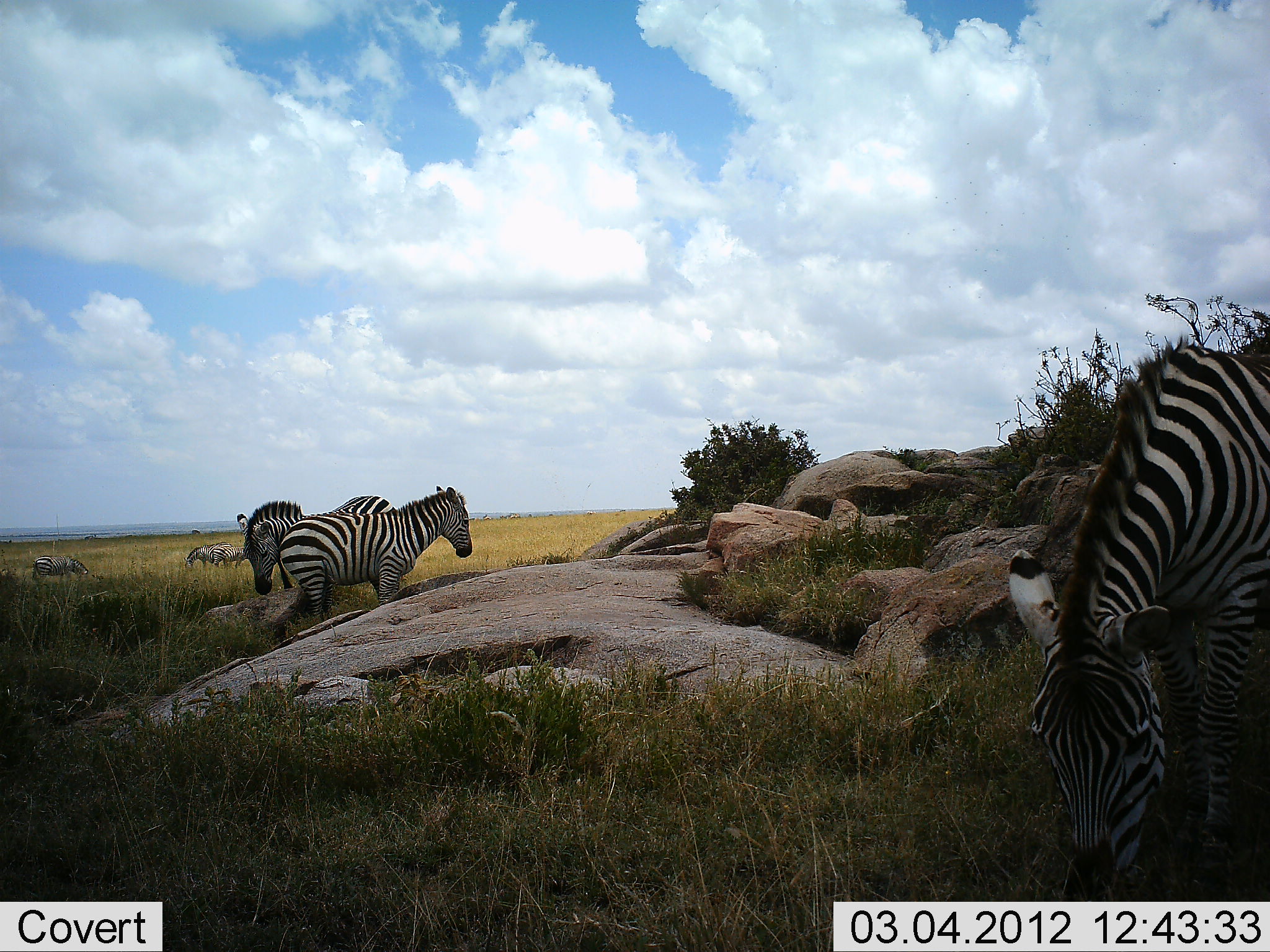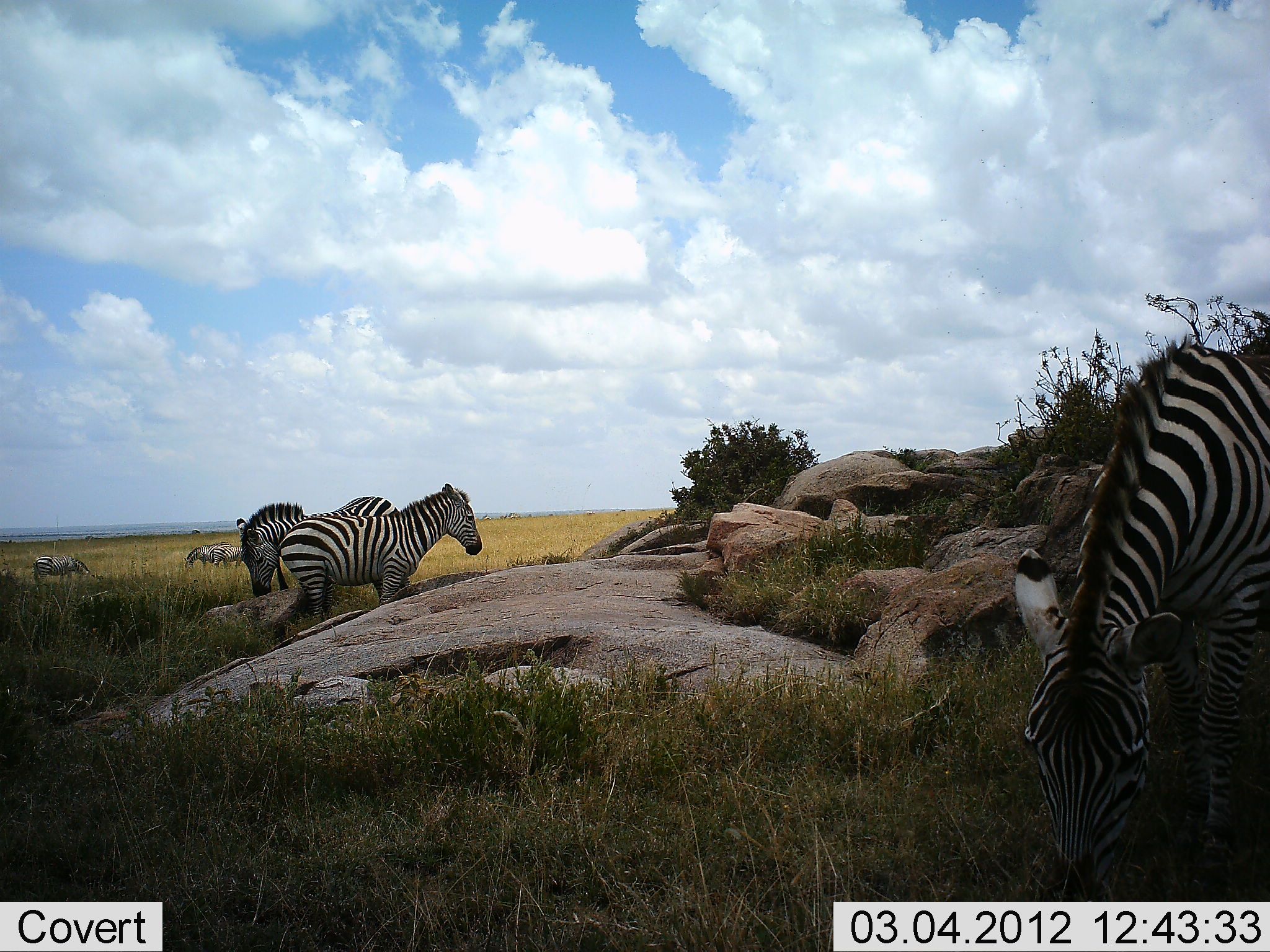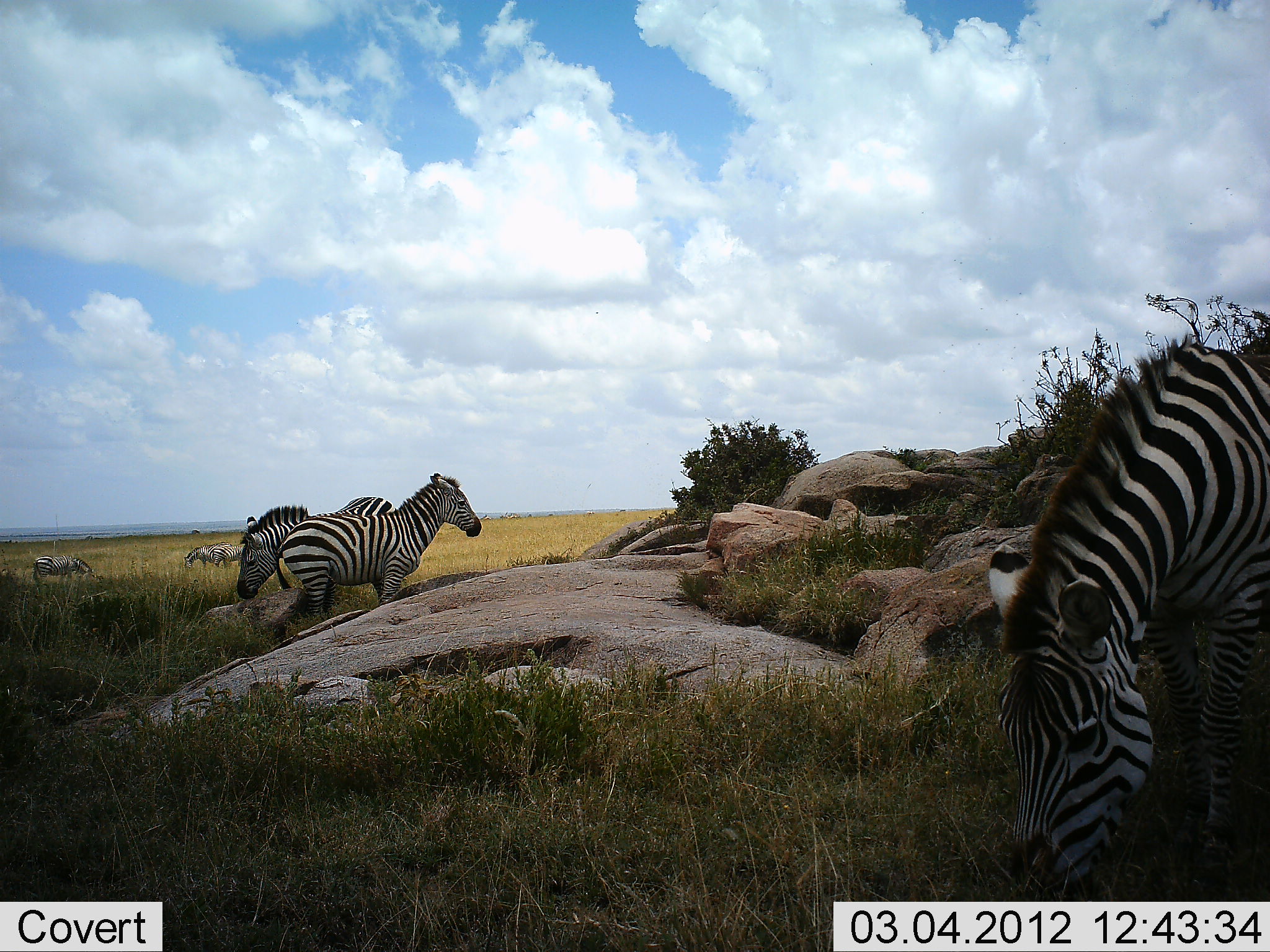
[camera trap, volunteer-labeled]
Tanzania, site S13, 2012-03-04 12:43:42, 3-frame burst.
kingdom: Animalia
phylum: Chordata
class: Mammalia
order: Perissodactyla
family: Equidae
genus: Equus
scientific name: Equus quagga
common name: plains zebra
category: zebra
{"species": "zebra (plains zebra) (Equus quagga)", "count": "6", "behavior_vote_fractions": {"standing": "76%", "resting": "5%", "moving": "0%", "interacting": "19%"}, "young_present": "0%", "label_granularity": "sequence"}